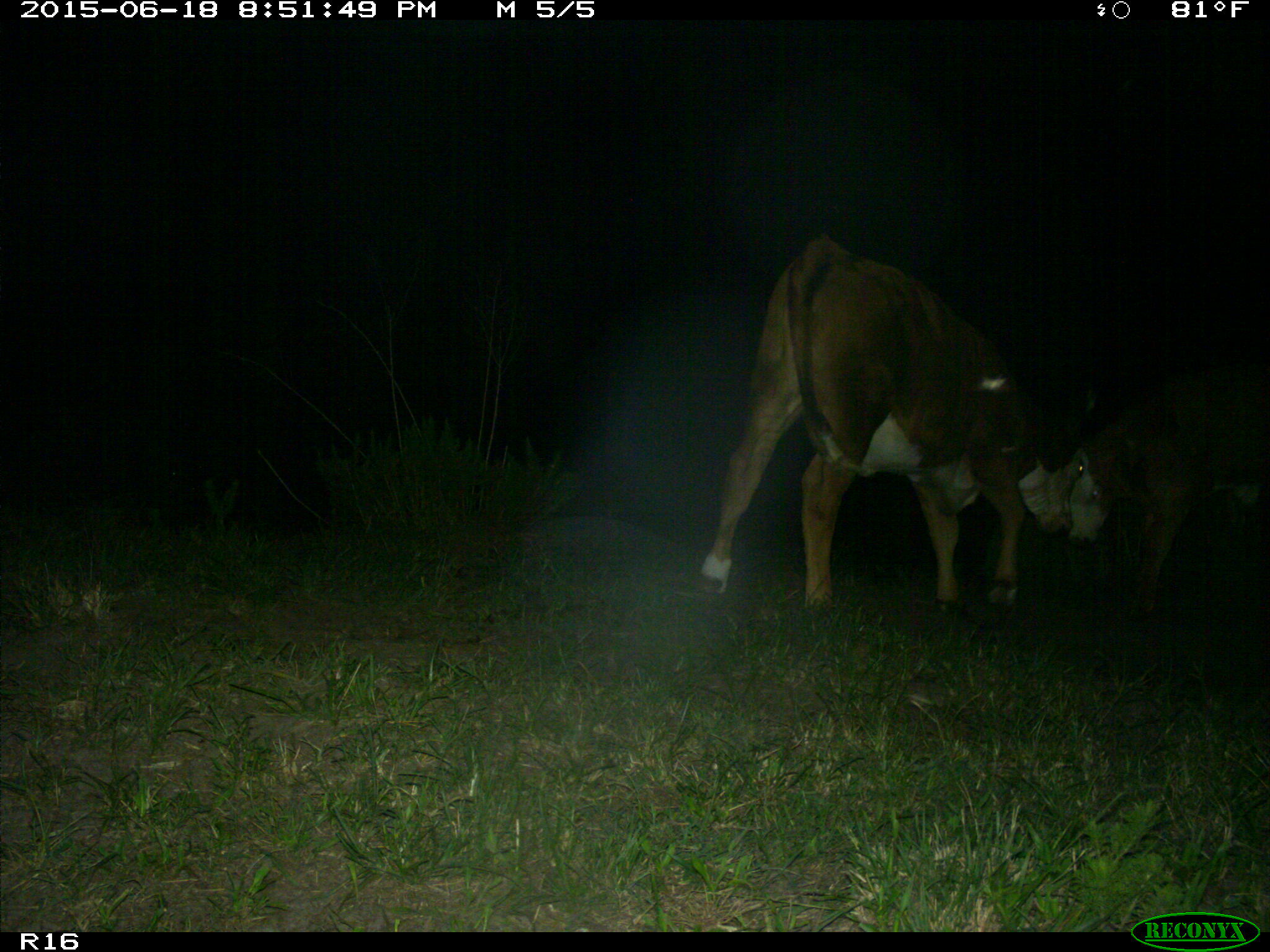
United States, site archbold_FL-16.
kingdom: Animalia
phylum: Chordata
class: Mammalia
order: Artiodactyla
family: Bovidae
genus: Bos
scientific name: Bos taurus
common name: domestic cow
Bos taurus (domestic cow).